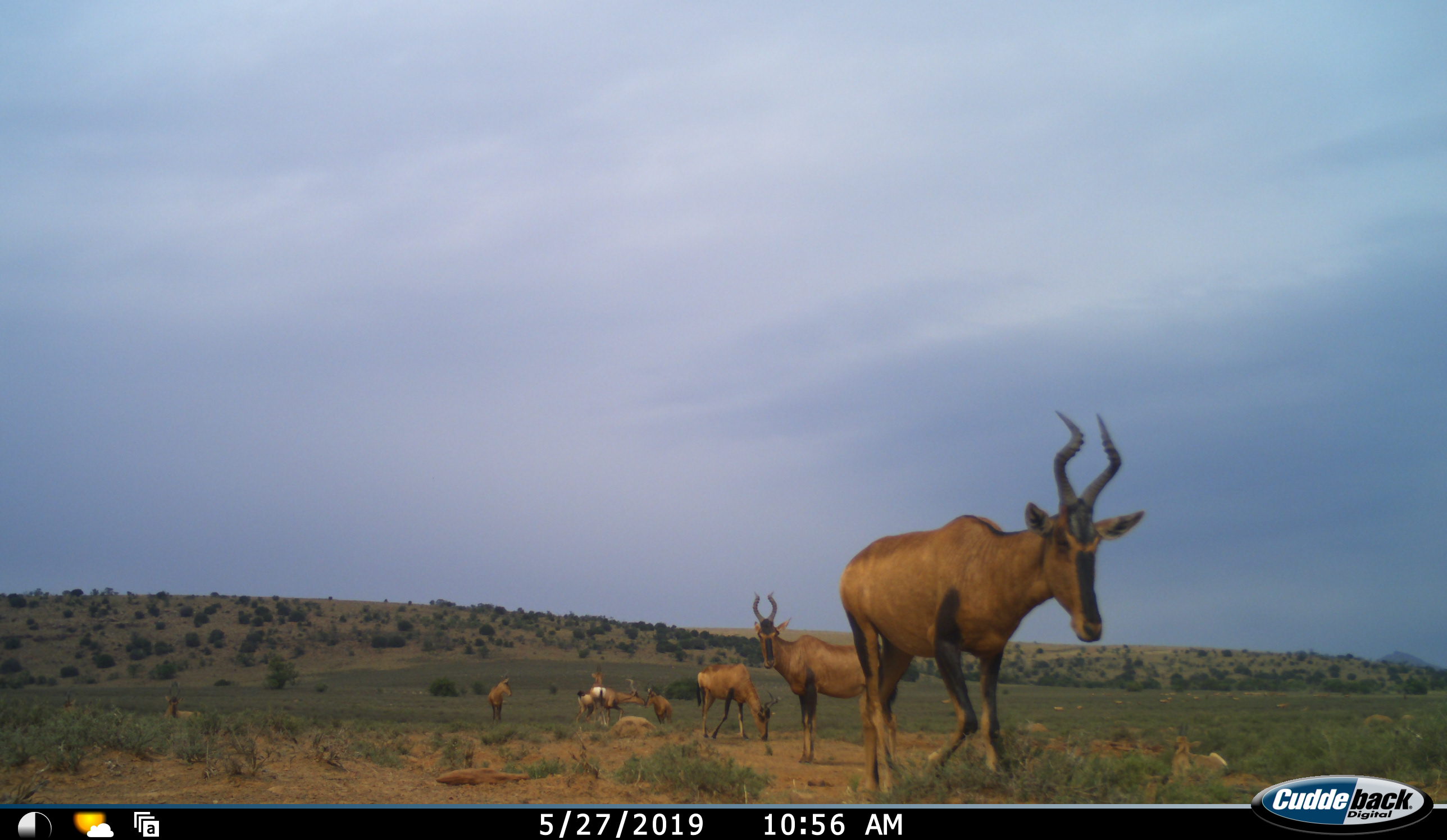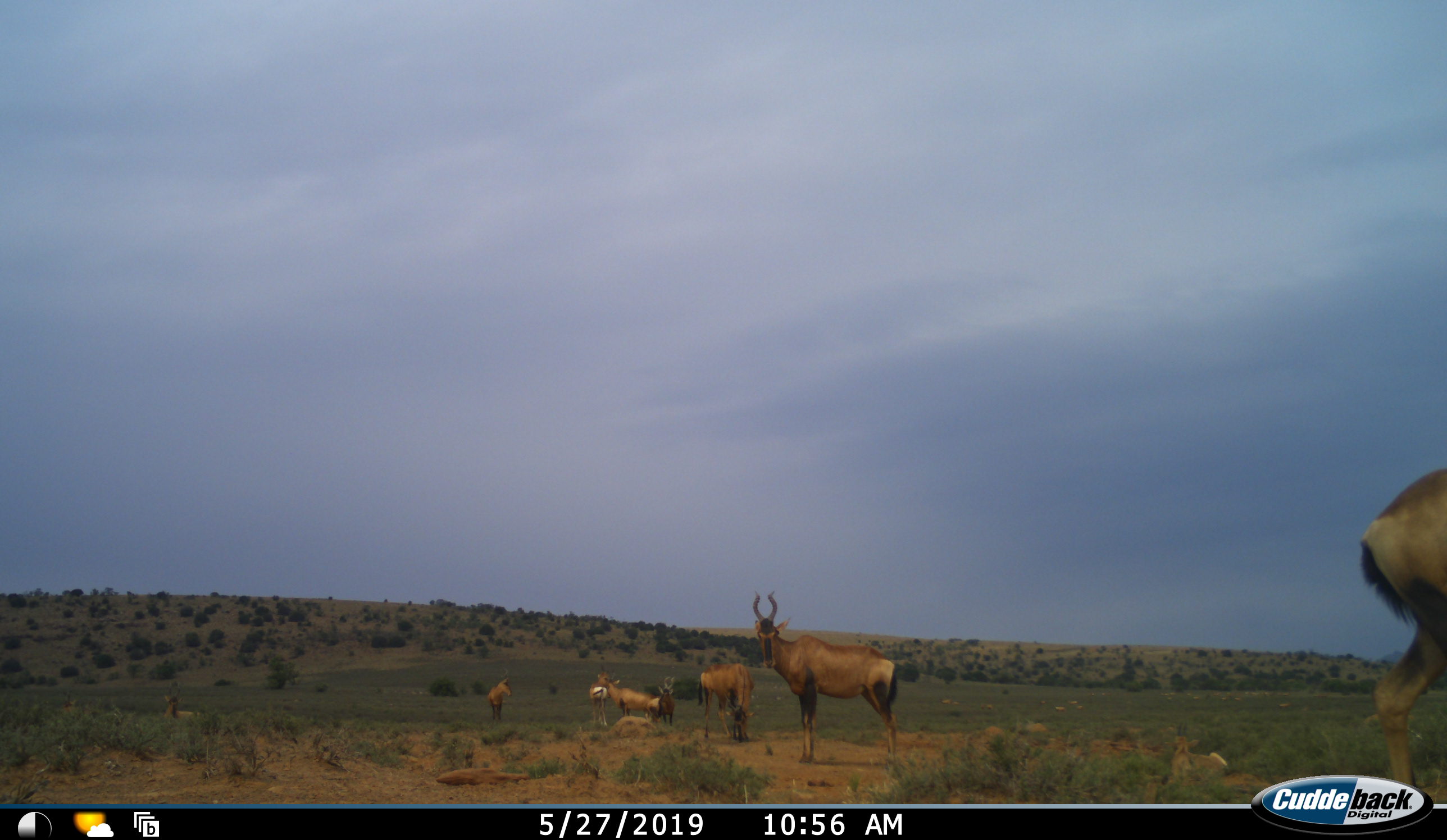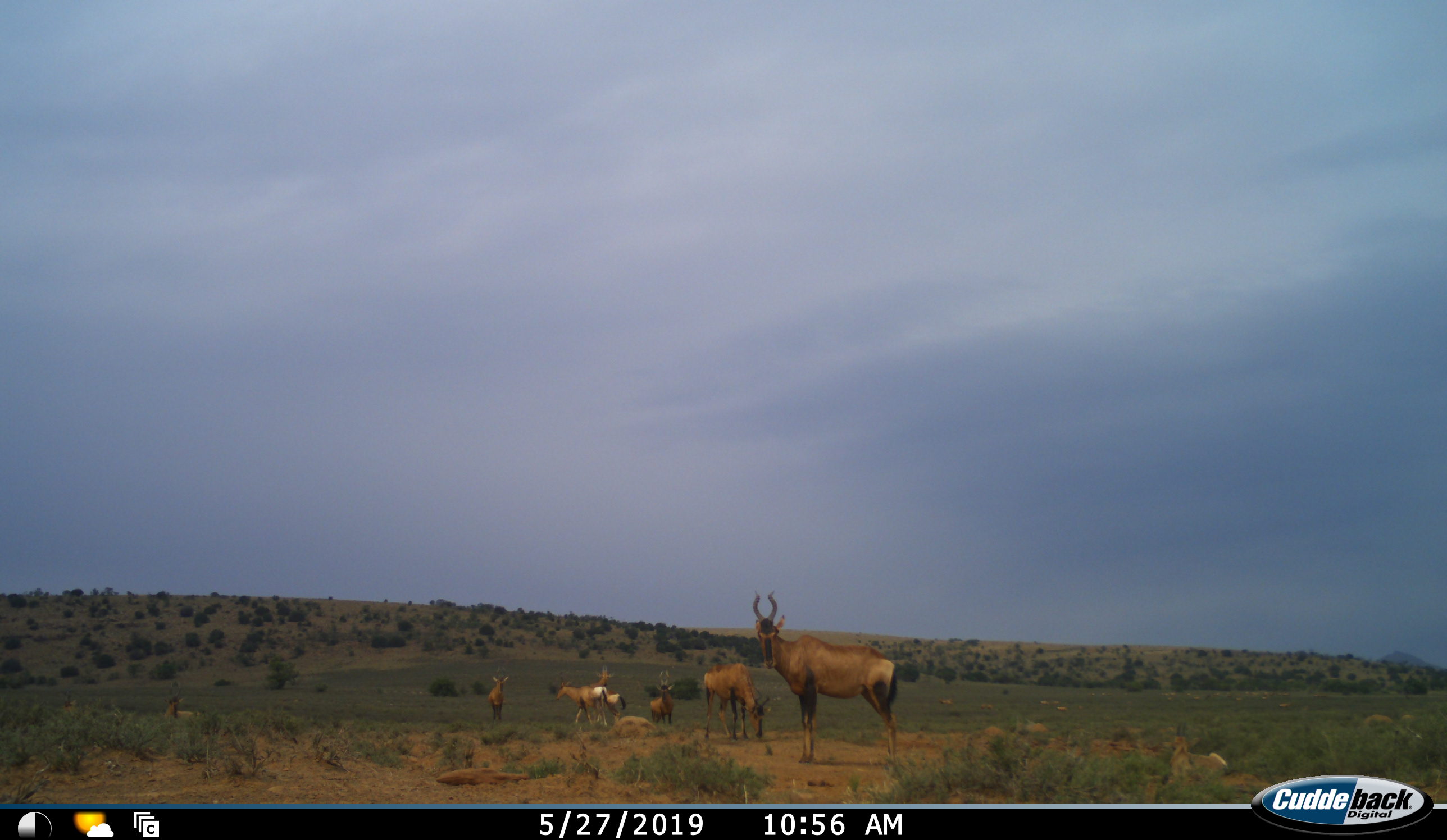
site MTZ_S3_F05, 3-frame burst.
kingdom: Animalia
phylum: Chordata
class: Mammalia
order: Artiodactyla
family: Bovidae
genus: Alcelaphus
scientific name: Alcelaphus buselaphus caama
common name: red hartebeest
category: hartebeestred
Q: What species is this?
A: Hartebeestred (red hartebeest) (Alcelaphus buselaphus caama).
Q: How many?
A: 8.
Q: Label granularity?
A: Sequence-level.